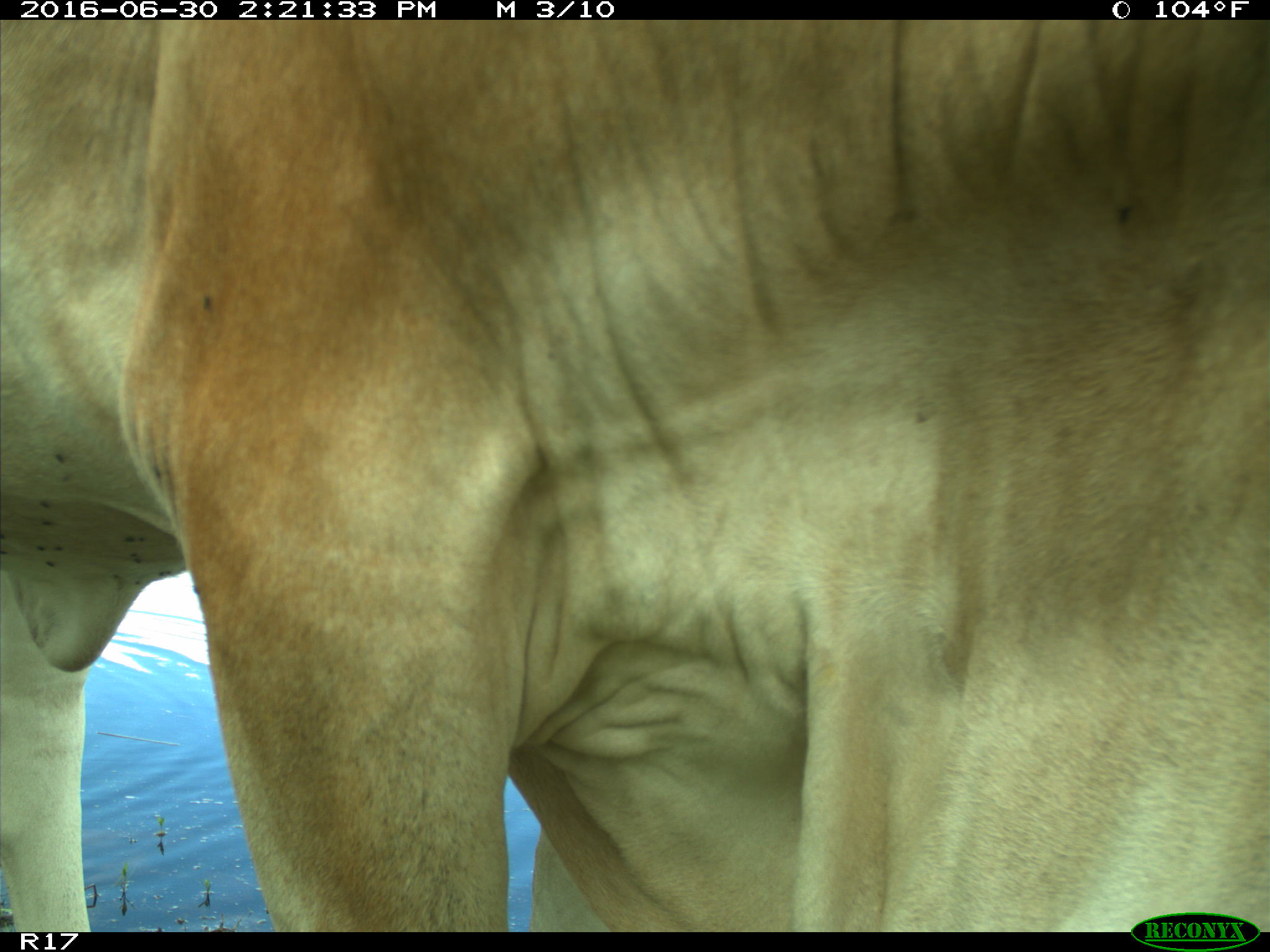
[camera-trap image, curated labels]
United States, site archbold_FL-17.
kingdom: Animalia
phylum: Chordata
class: Mammalia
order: Artiodactyla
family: Bovidae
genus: Bos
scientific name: Bos taurus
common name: domestic cow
Bos taurus (domestic cow).